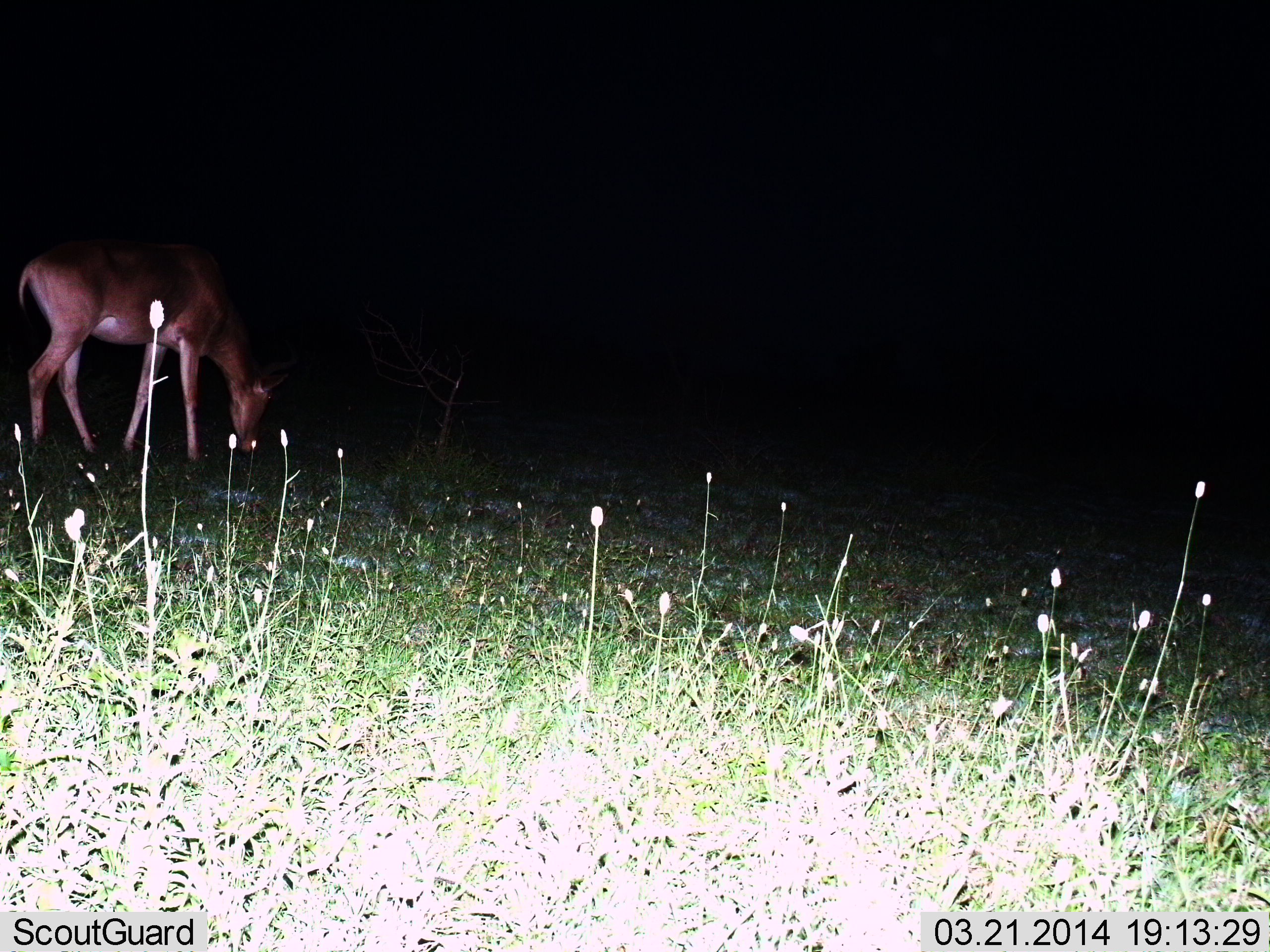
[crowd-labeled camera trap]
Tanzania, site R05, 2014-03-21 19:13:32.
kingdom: Animalia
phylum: Chordata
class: Mammalia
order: Artiodactyla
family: Bovidae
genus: Alcelaphus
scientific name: Alcelaphus buselaphus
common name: hartebeest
Hartebeest (Alcelaphus buselaphus), count 1. Behavior (volunteer vote fractions): standing 20%, resting 0%, moving 10%, interacting 0%. Young present (vote fraction): 0%. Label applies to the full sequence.